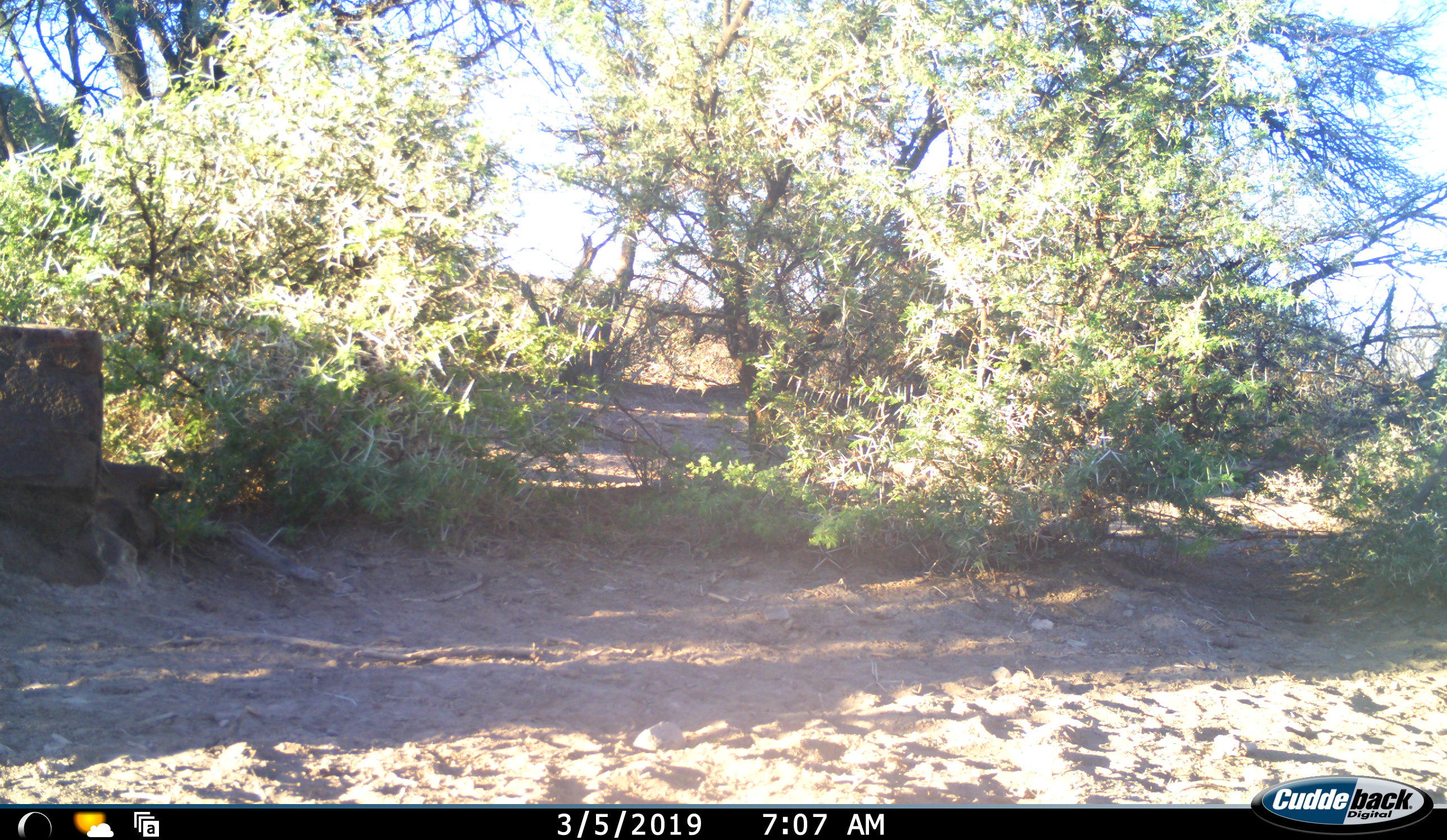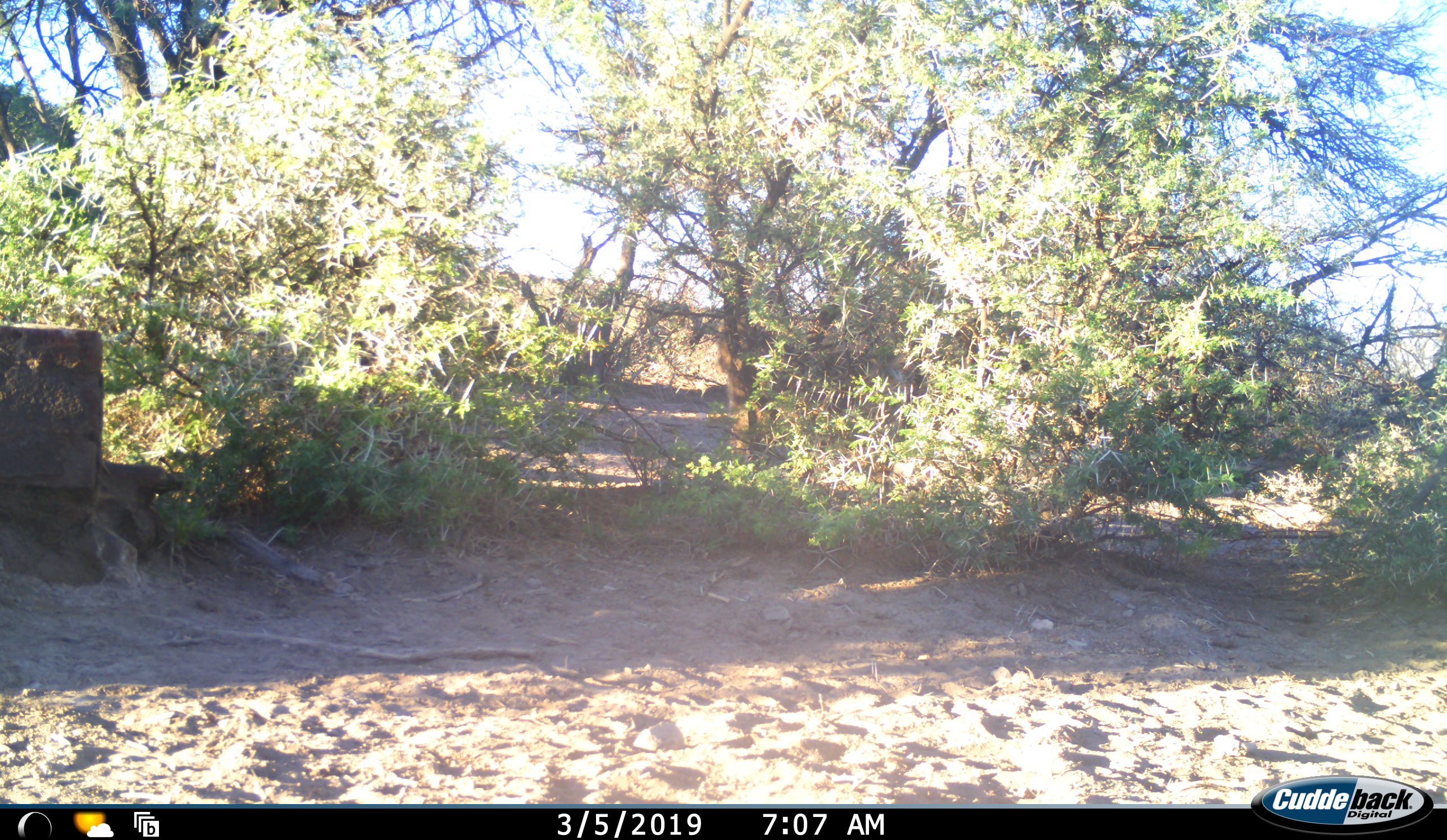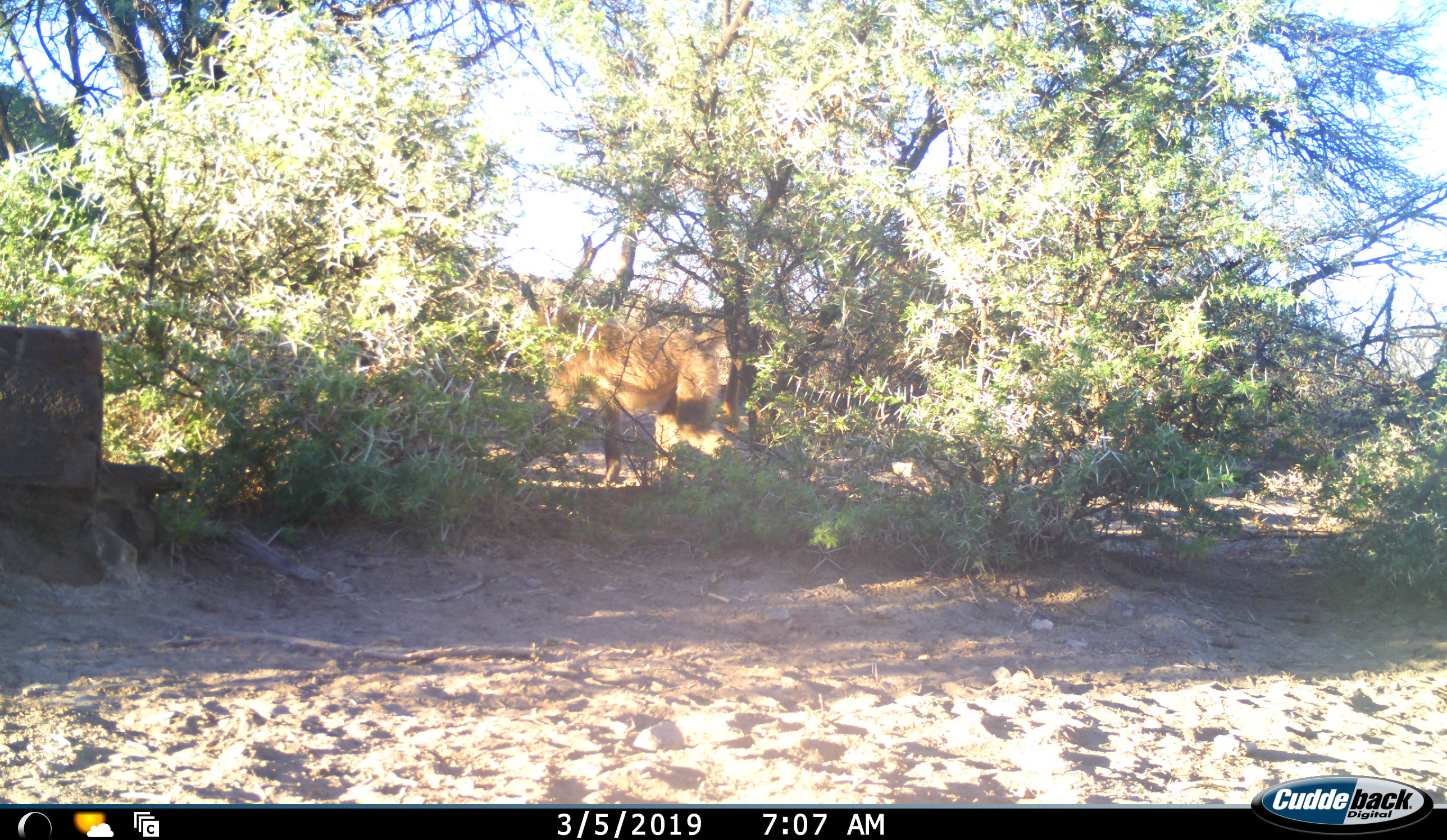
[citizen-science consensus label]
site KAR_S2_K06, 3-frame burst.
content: unidentified animal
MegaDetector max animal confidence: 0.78